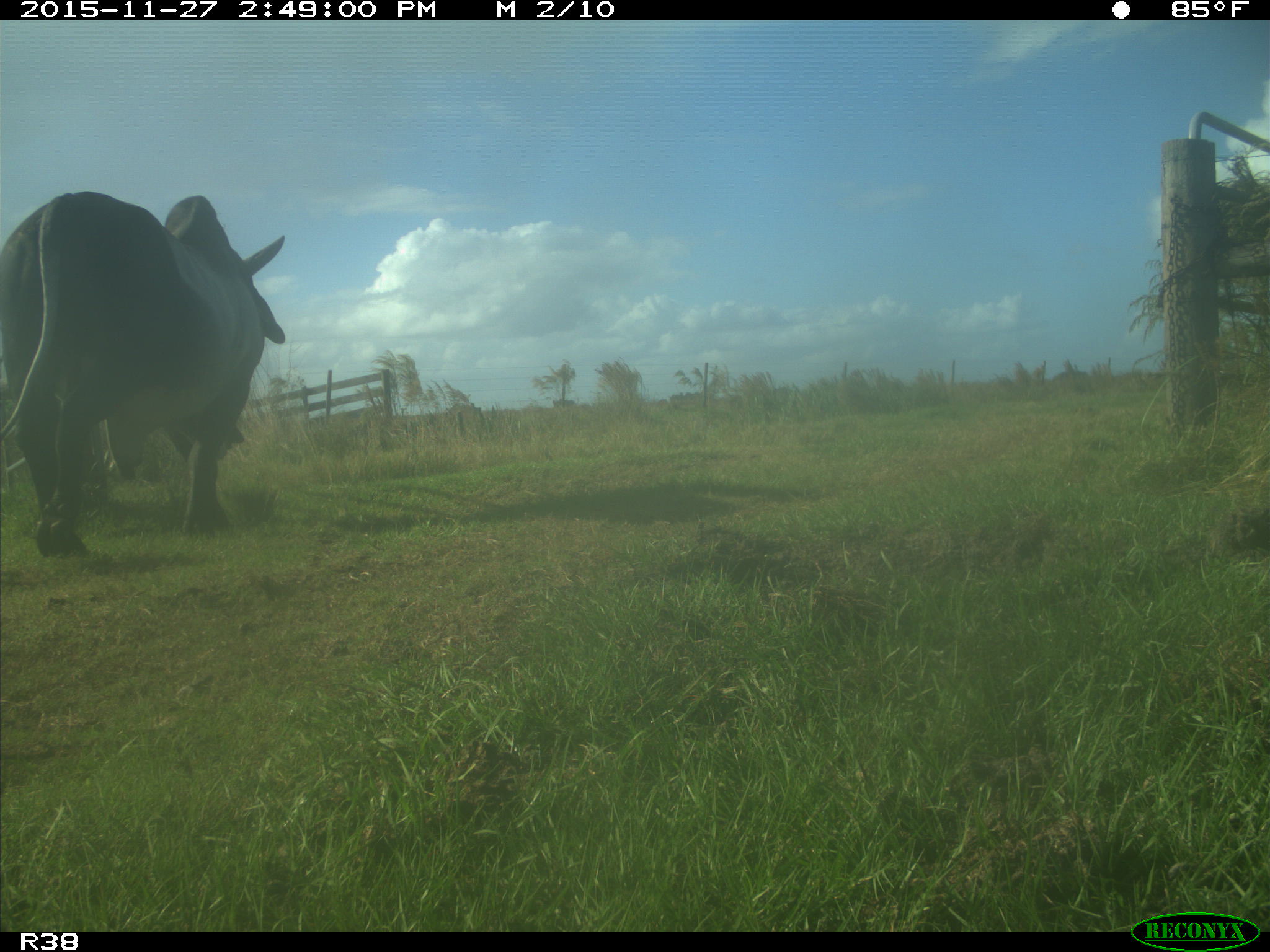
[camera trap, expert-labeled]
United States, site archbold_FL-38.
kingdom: Animalia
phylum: Chordata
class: Mammalia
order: Artiodactyla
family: Bovidae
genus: Bos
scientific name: Bos taurus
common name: domestic cow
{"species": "Bos taurus (domestic cow)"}